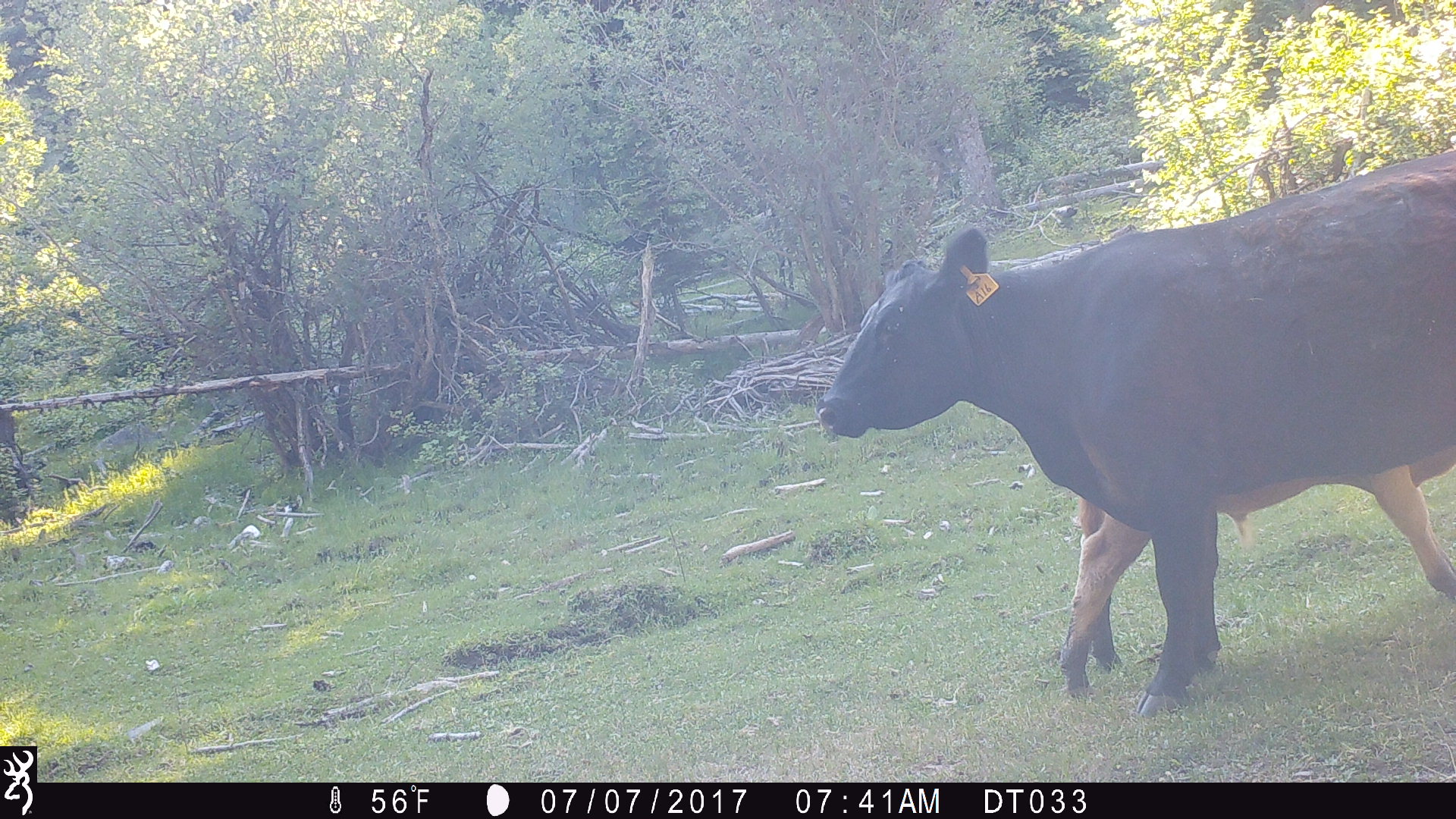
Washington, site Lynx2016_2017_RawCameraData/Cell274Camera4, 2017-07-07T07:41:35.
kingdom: Animalia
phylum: Chordata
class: Mammalia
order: Artiodactyla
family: Bovidae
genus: Bos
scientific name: Bos taurus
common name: domestic cattle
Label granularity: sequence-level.